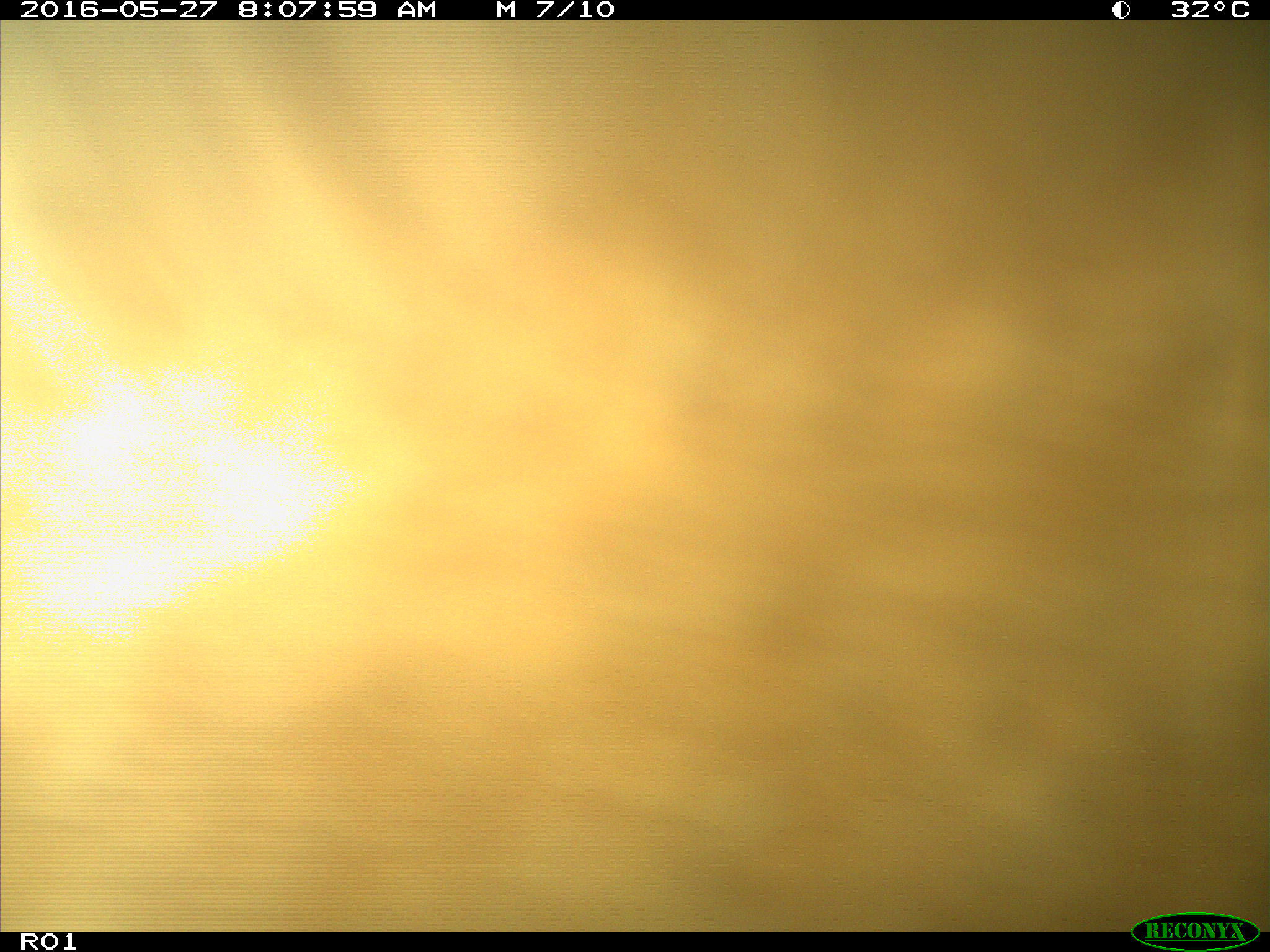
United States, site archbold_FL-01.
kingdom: Animalia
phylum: Chordata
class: Mammalia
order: Artiodactyla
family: Bovidae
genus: Bos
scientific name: Bos taurus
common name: domestic cow